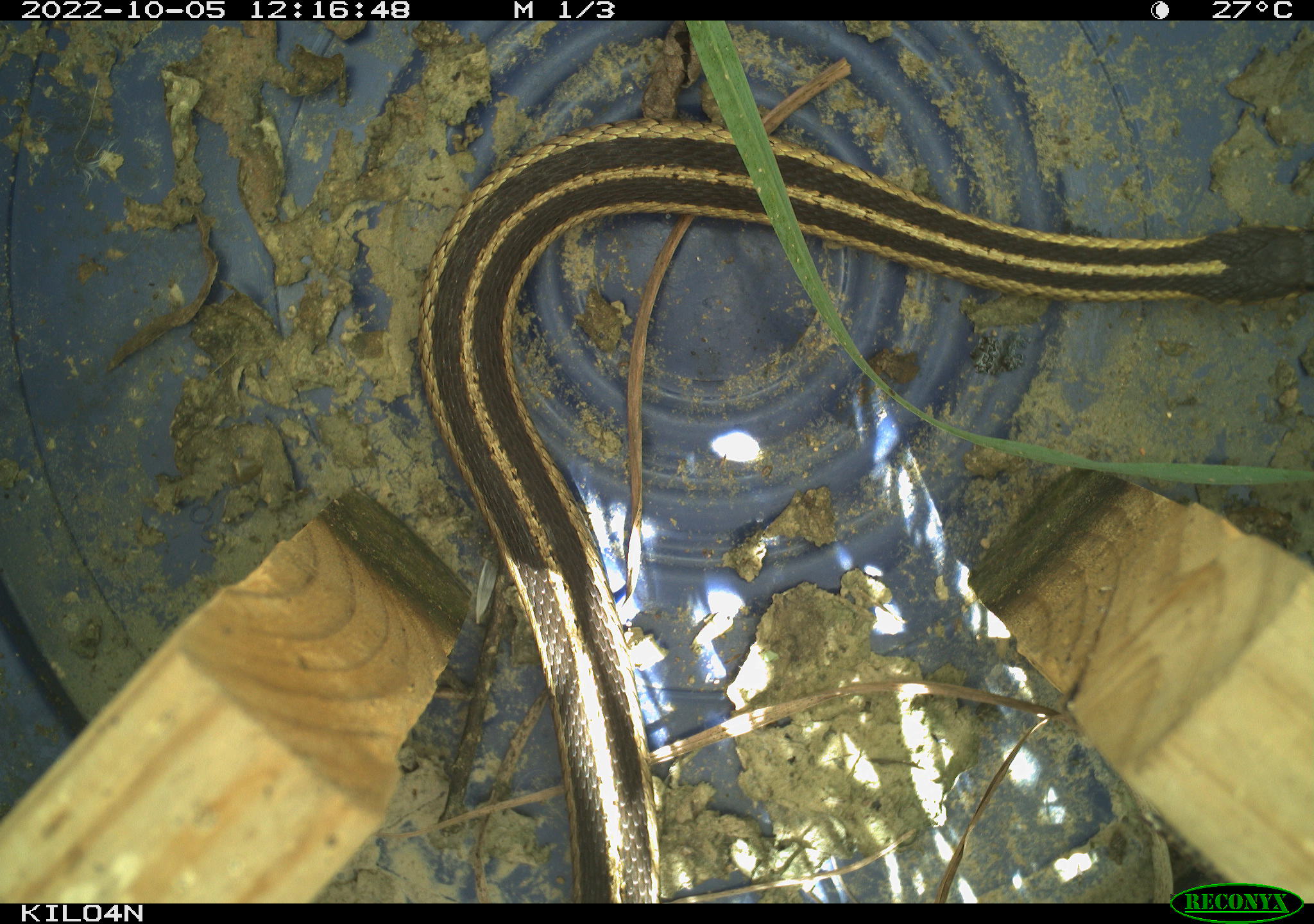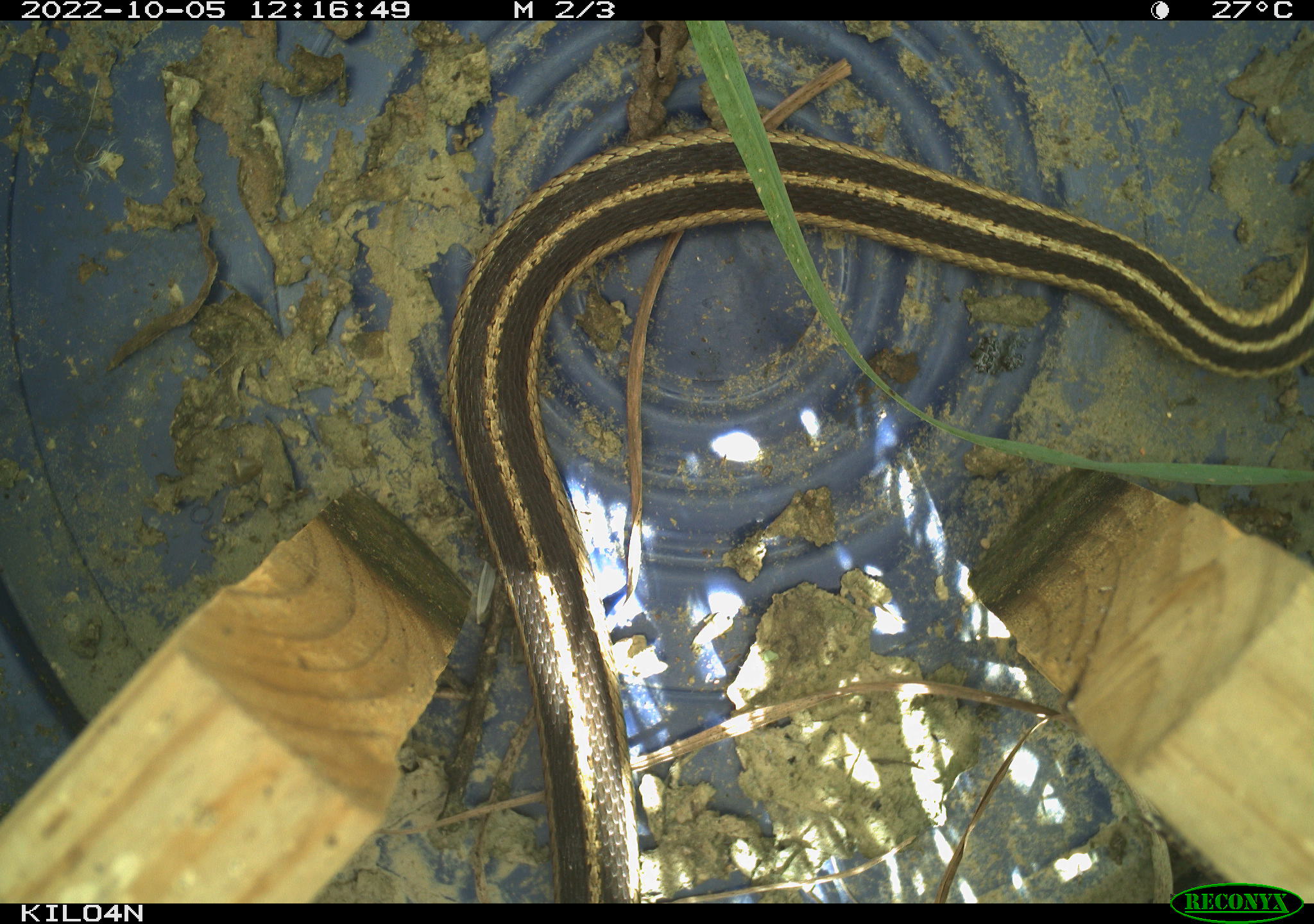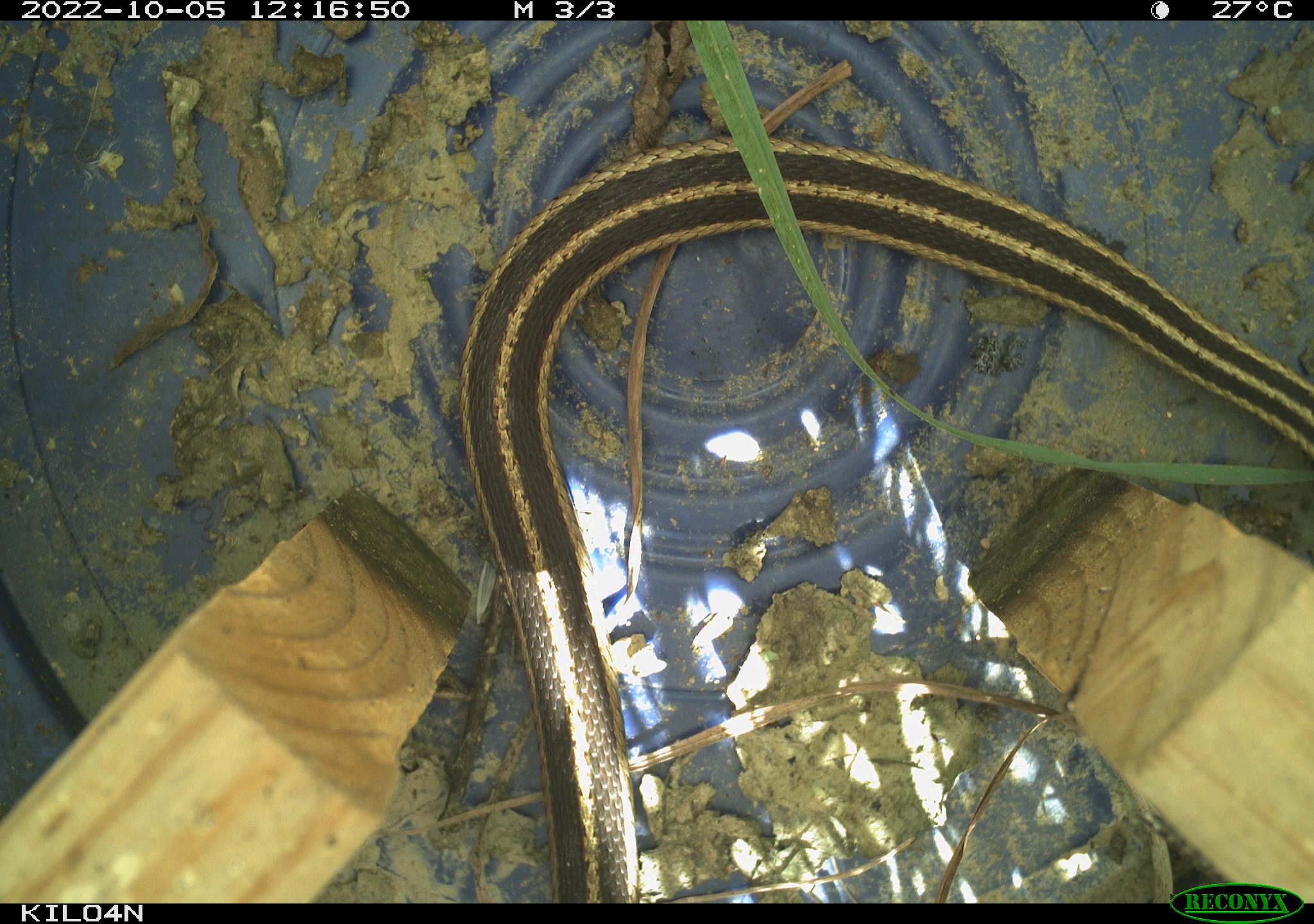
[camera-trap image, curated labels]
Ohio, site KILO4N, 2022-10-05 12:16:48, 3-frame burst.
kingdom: Animalia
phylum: Chordata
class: Reptilia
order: Squamata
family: Colubridae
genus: Thamnophis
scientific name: Thamnophis sirtalis sirtalis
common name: eastern gartersnake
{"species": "eastern gartersnake (Thamnophis sirtalis sirtalis)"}